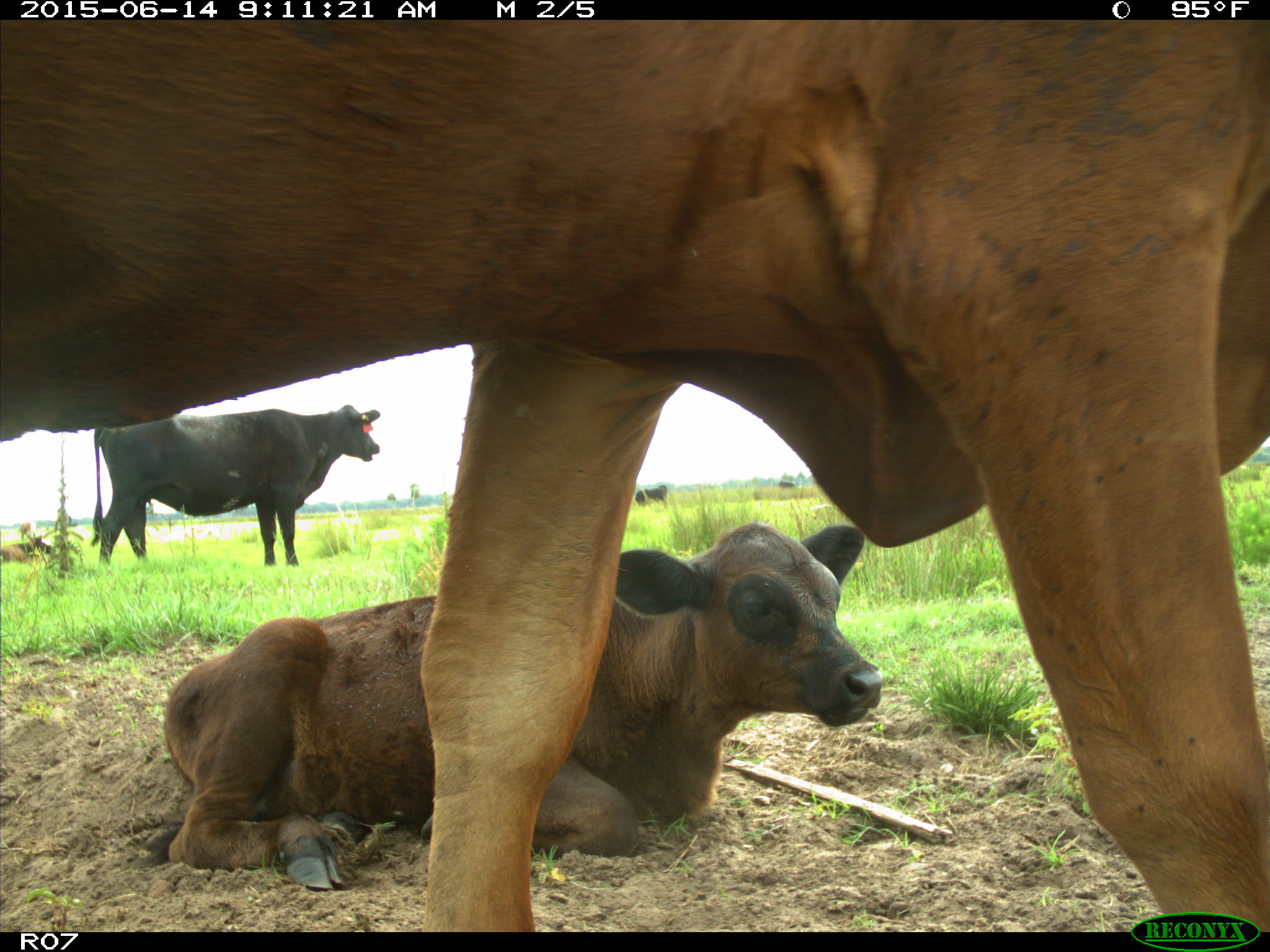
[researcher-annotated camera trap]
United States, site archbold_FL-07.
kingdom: Animalia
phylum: Chordata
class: Mammalia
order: Artiodactyla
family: Bovidae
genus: Bos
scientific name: Bos taurus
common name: domestic cow